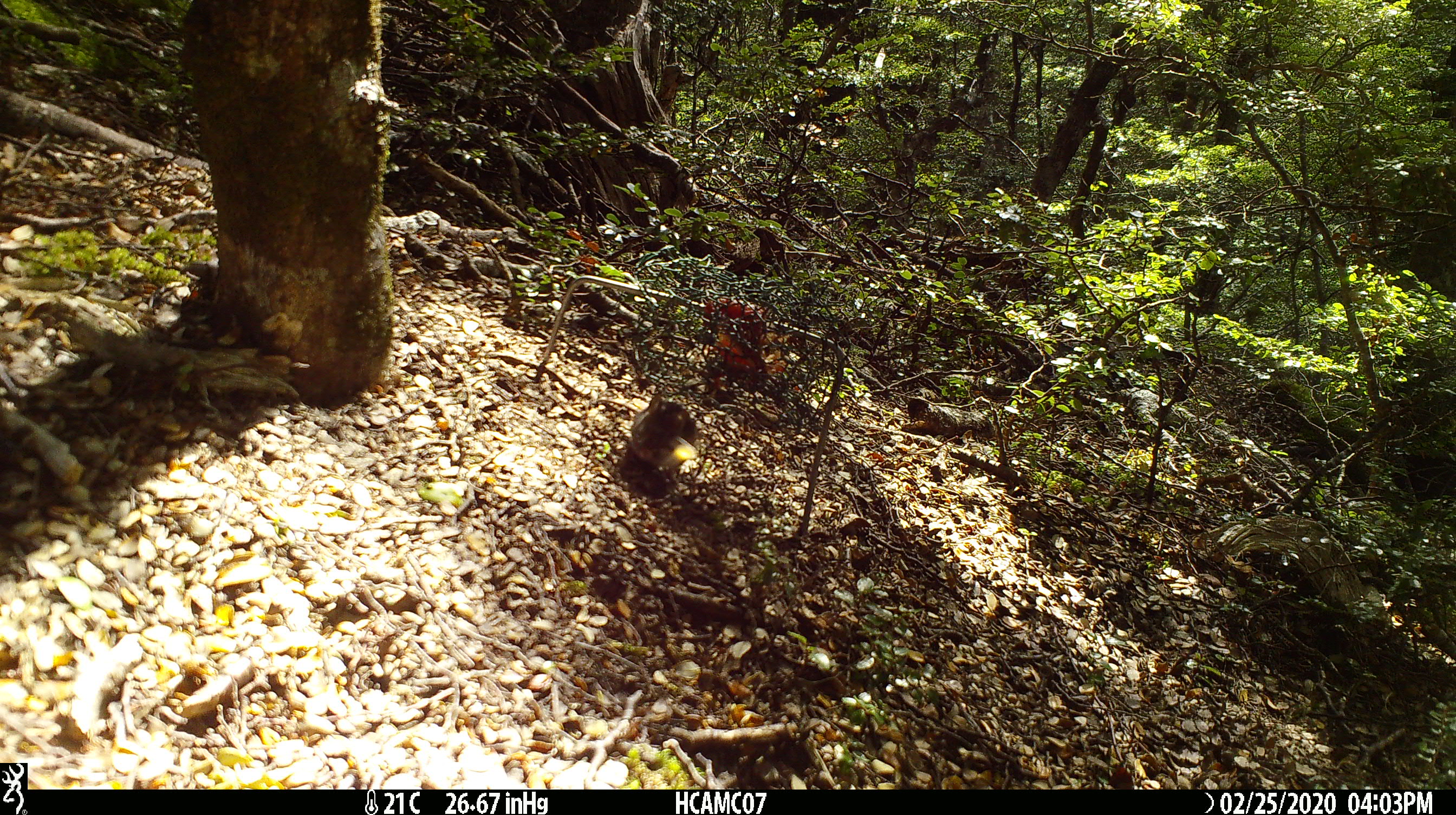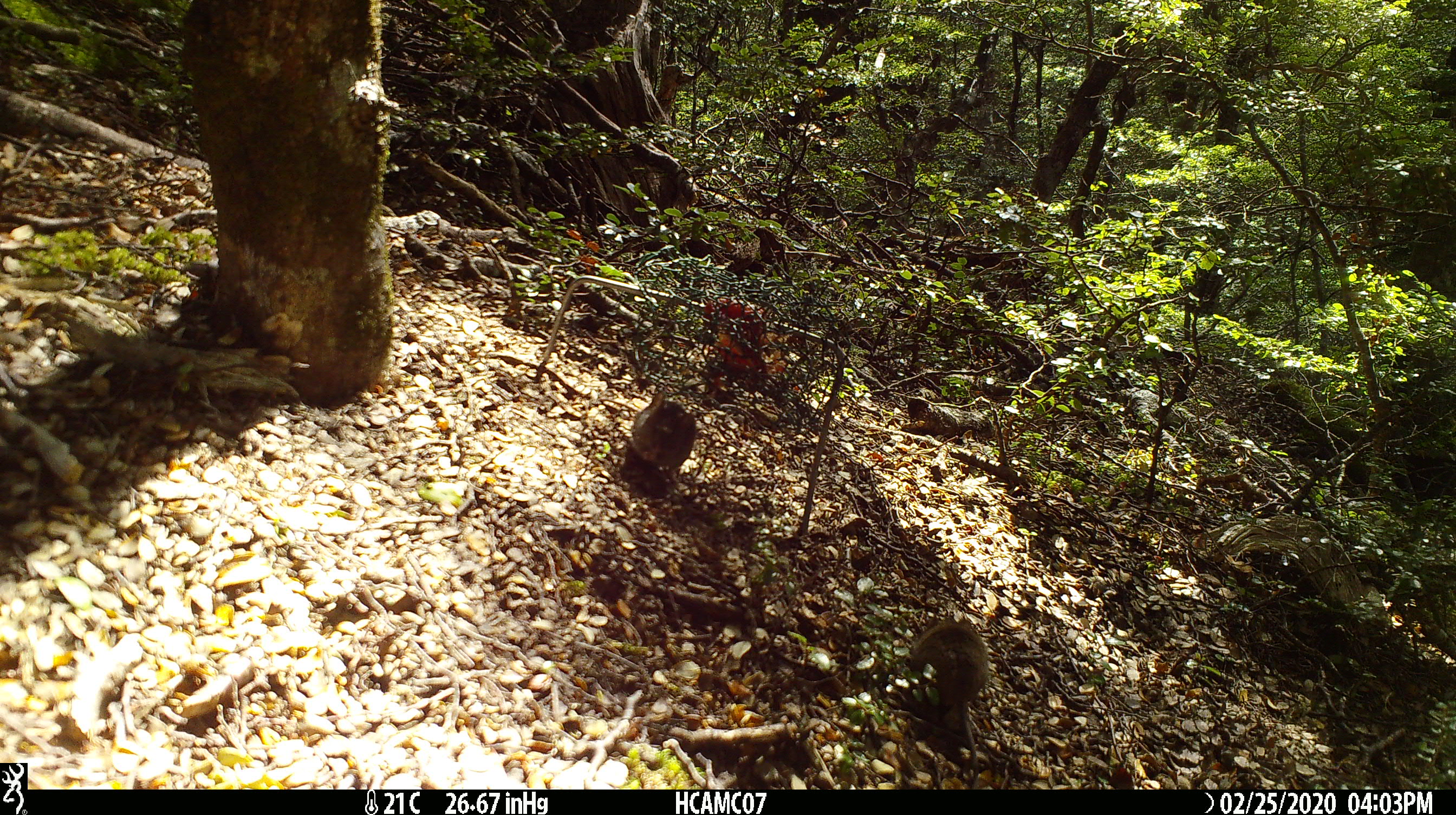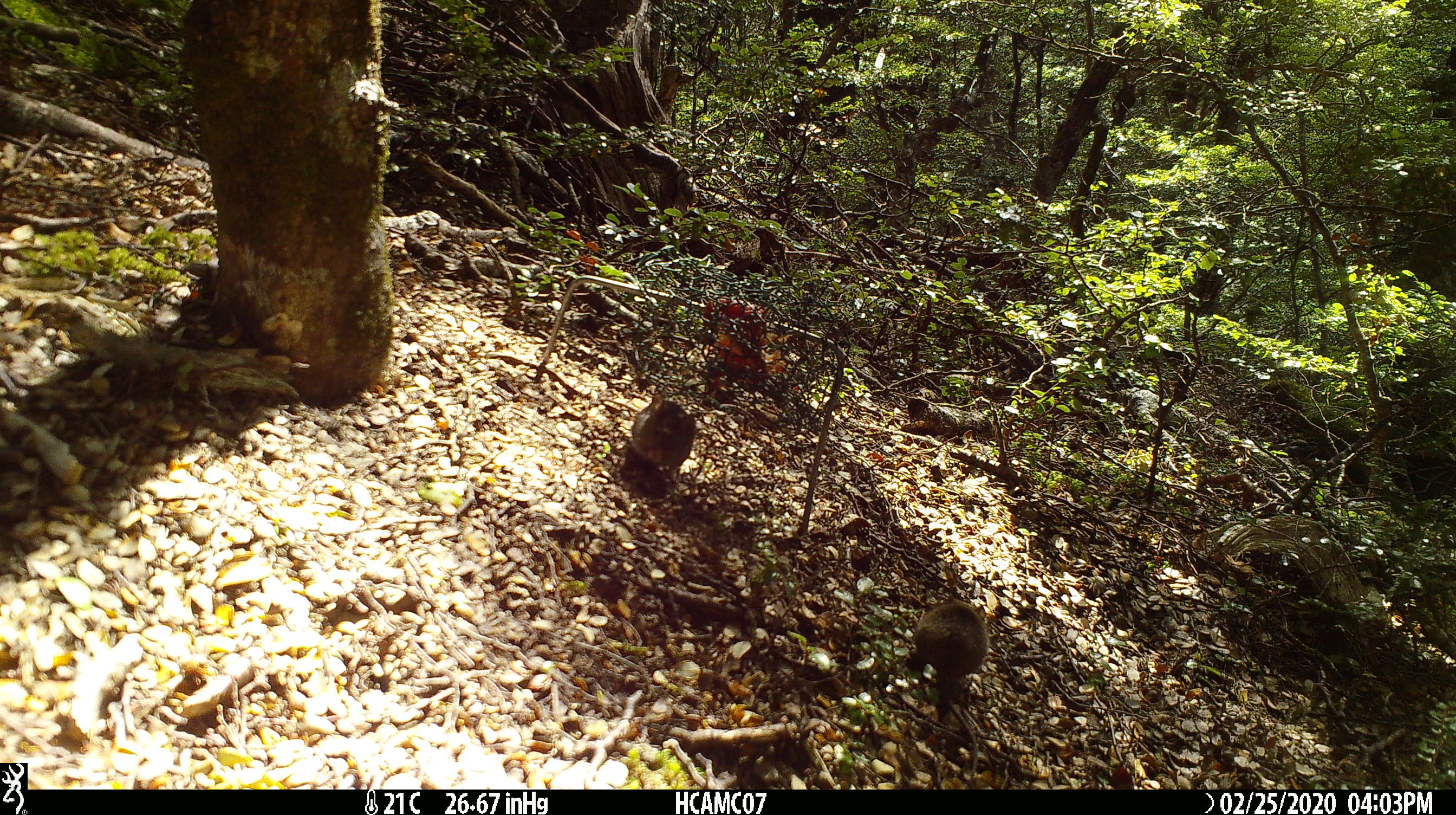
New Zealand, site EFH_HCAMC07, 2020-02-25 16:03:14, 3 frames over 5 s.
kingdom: Animalia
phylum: Chordata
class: Mammalia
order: Rodentia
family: Muridae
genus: Mus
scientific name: Mus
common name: mouse